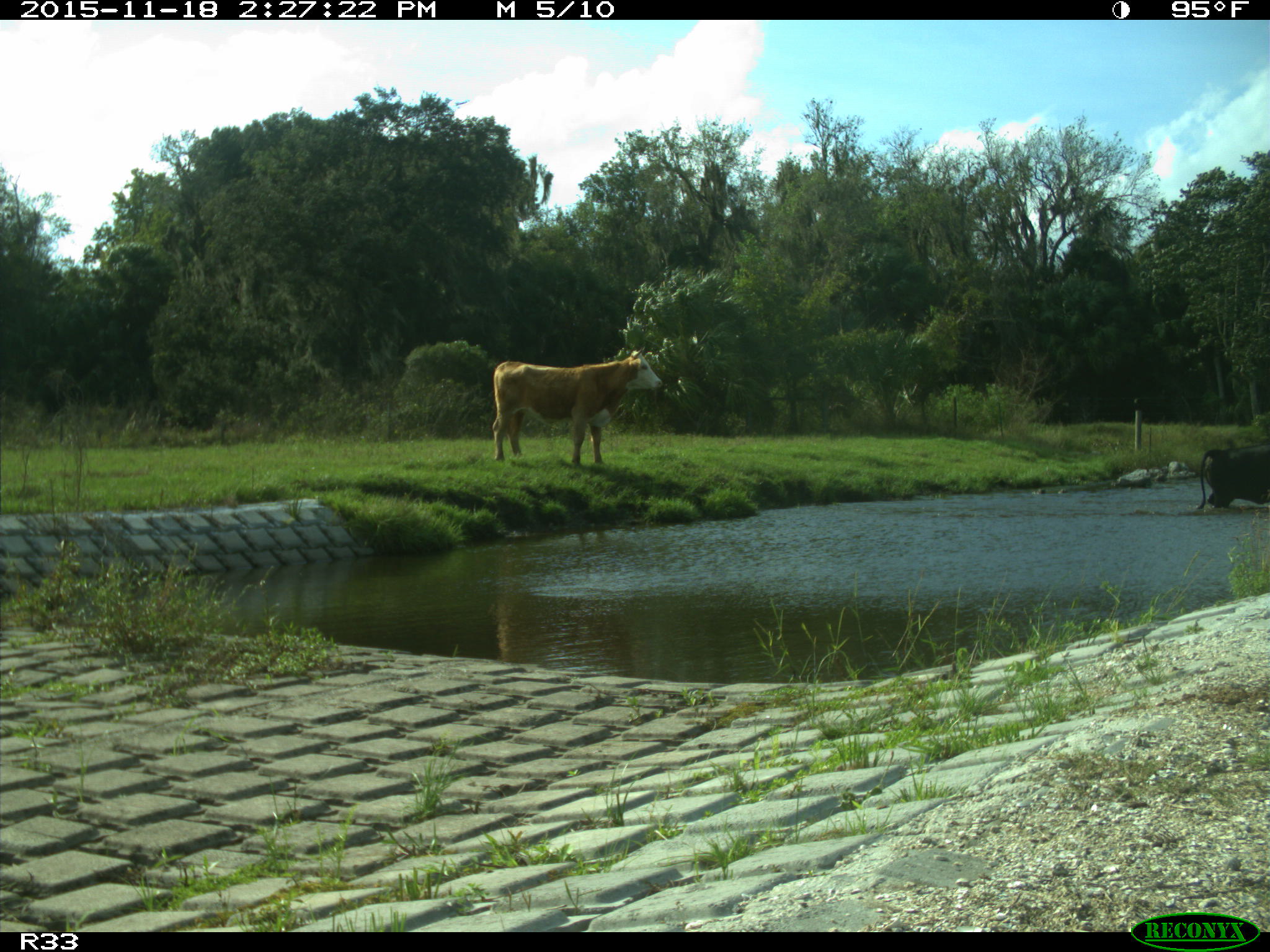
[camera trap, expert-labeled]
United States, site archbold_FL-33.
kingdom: Animalia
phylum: Chordata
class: Mammalia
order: Artiodactyla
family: Bovidae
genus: Bos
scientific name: Bos taurus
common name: domestic cow